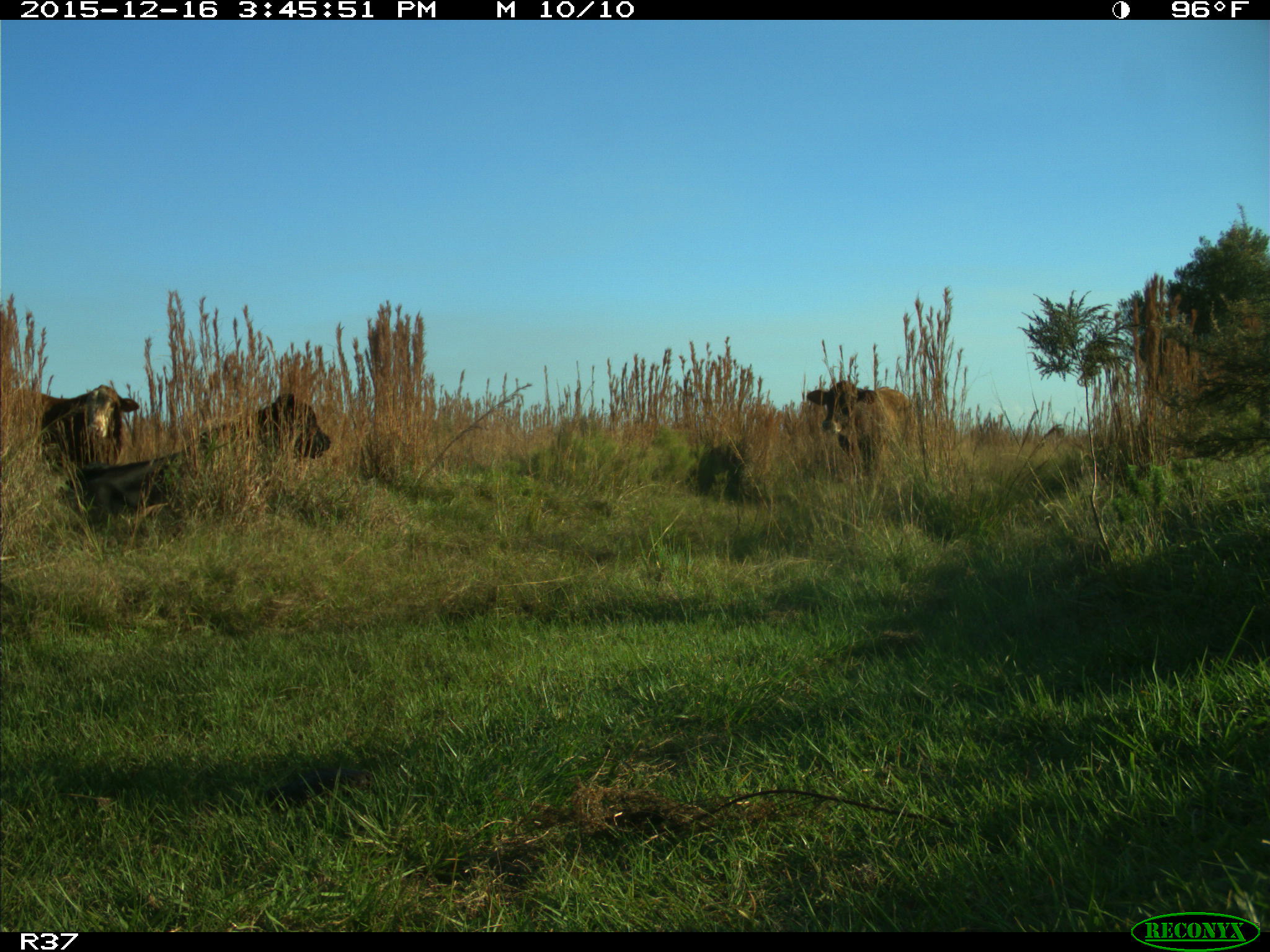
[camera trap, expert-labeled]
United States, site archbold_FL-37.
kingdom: Animalia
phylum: Chordata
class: Mammalia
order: Artiodactyla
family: Bovidae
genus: Bos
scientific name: Bos taurus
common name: domestic cow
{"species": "Bos taurus (domestic cow)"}